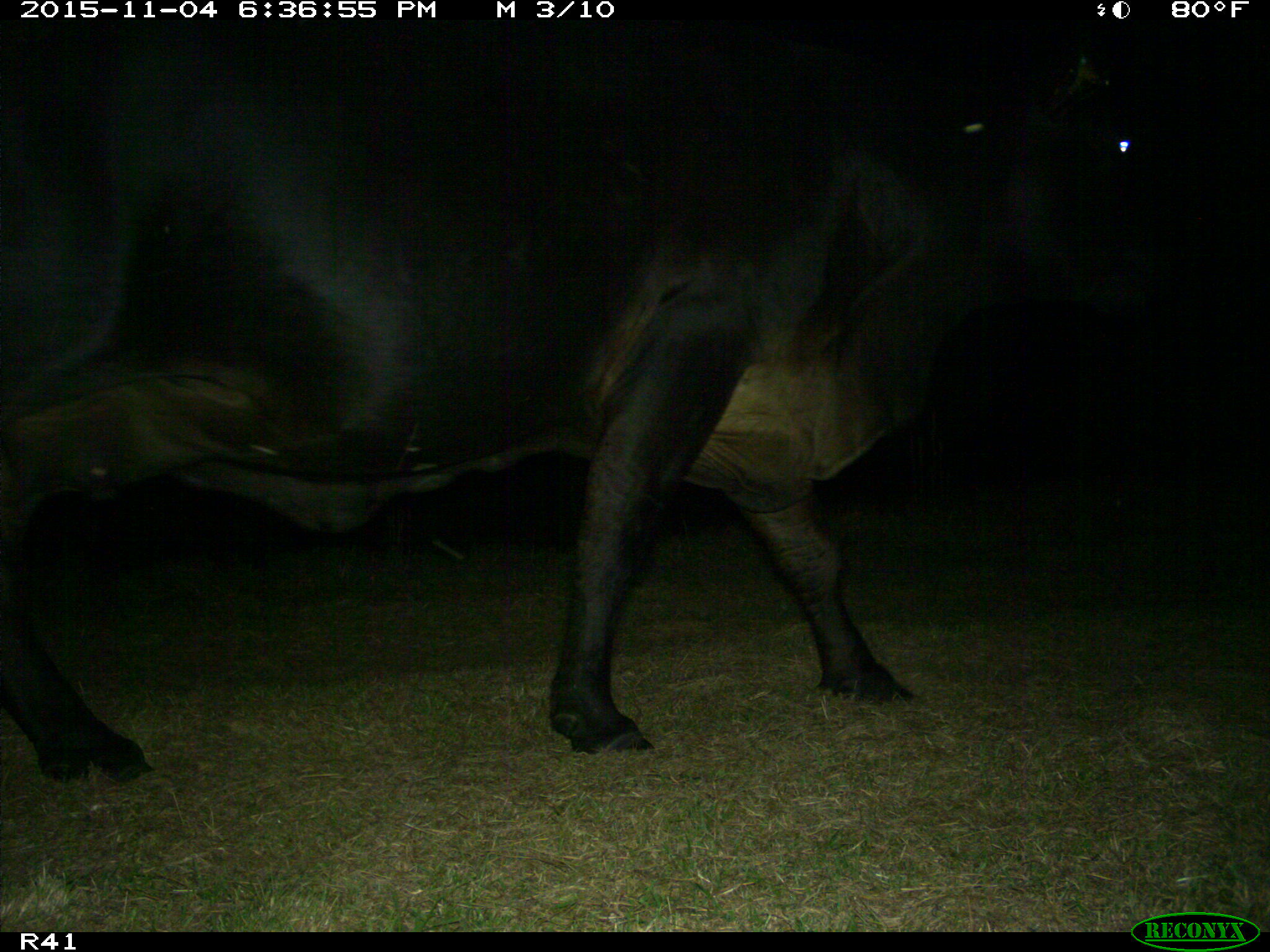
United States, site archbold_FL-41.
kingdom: Animalia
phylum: Chordata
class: Mammalia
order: Artiodactyla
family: Bovidae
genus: Bos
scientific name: Bos taurus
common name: domestic cow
Bos taurus (domestic cow).